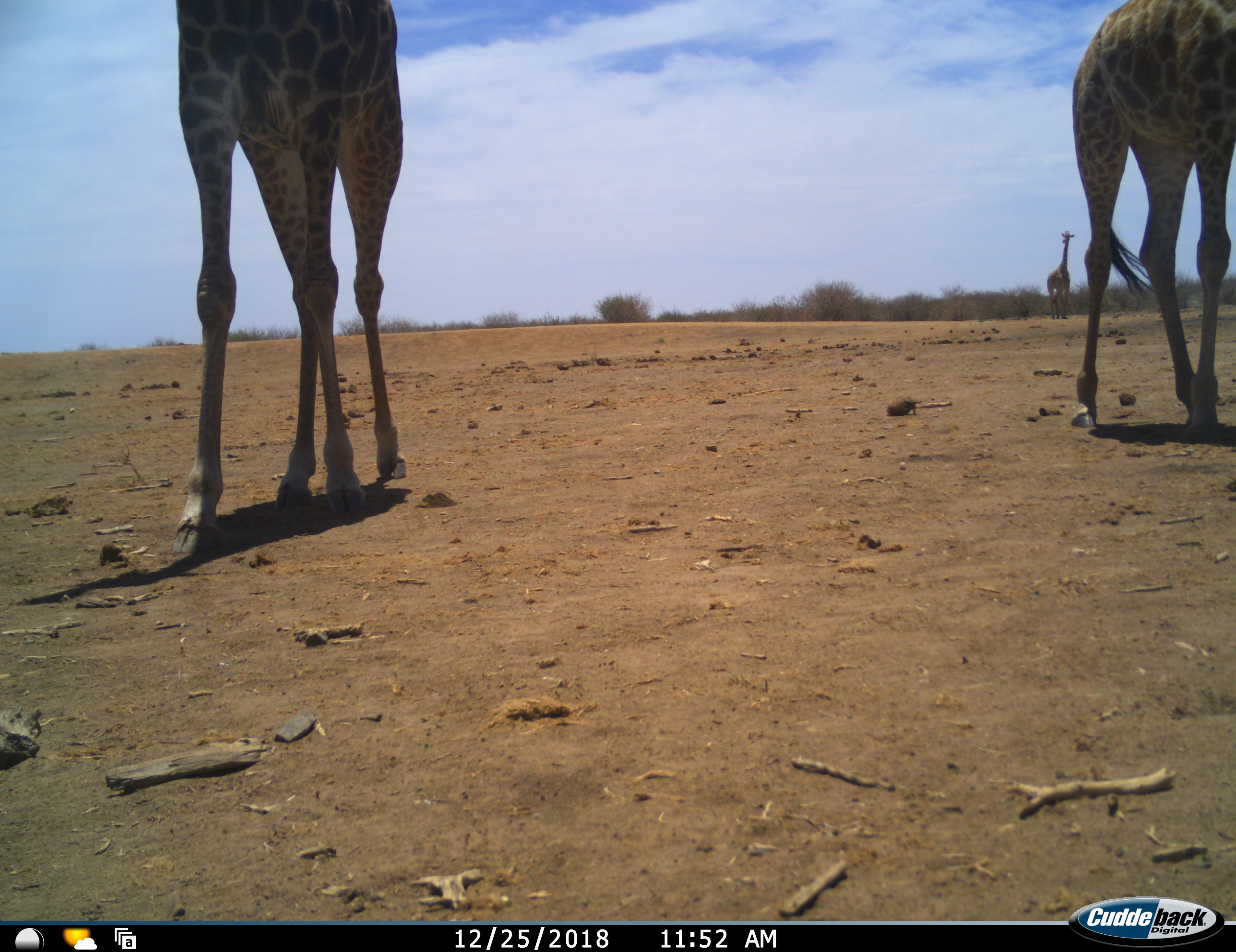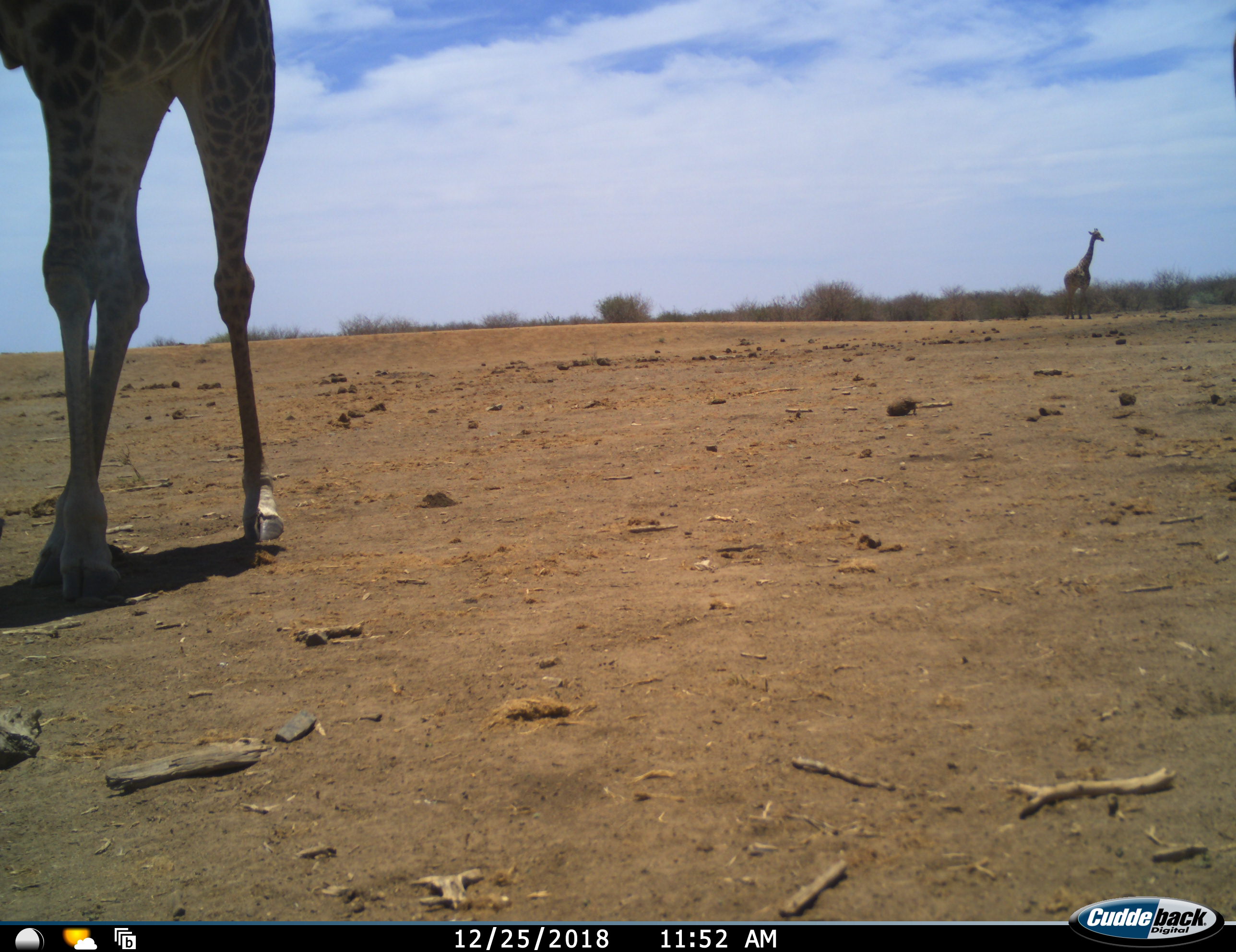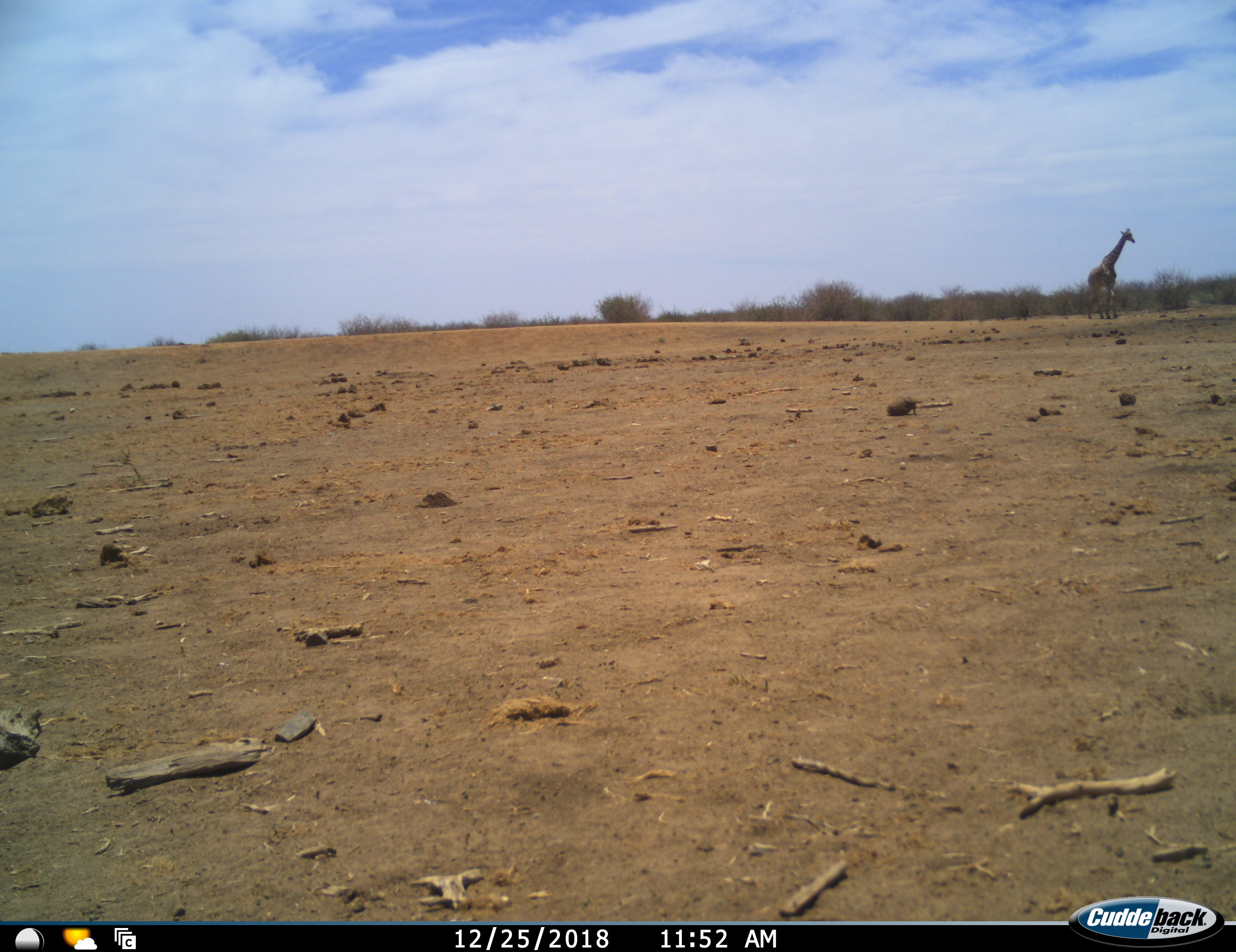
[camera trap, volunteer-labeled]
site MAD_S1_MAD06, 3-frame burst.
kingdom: Animalia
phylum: Chordata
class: Mammalia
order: Artiodactyla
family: Giraffidae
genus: Giraffa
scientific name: Giraffa camelopardalis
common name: giraffe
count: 3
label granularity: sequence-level